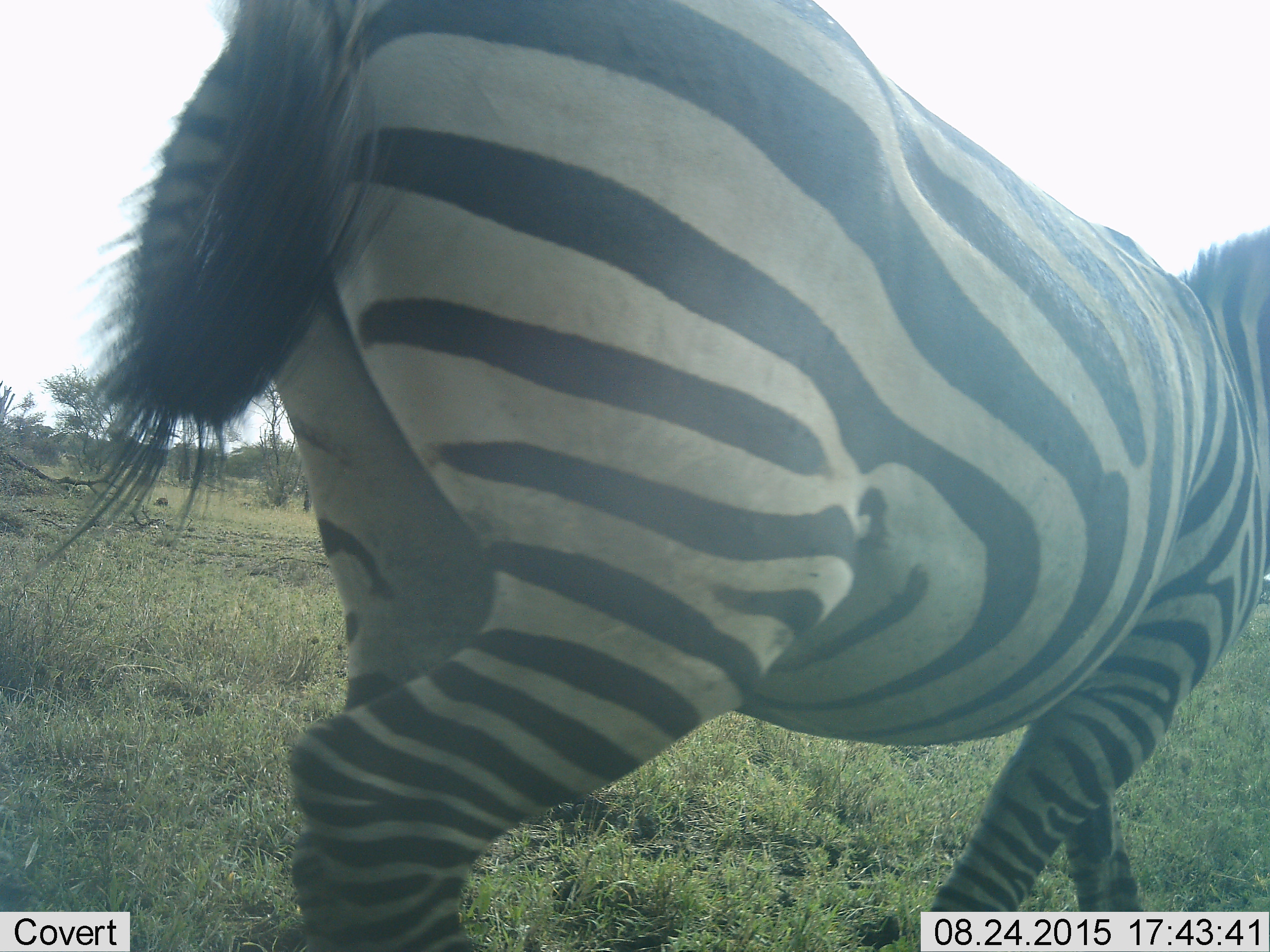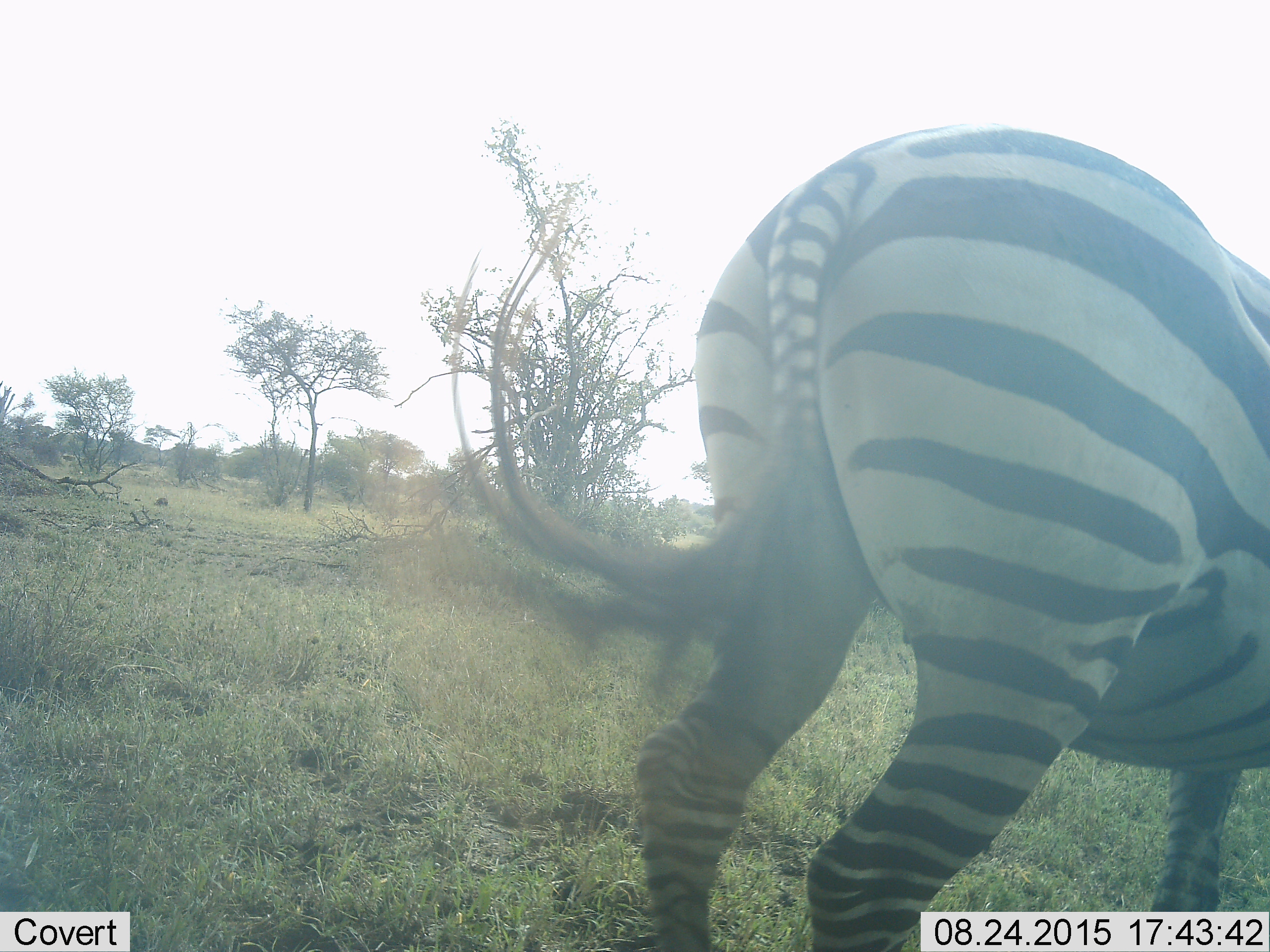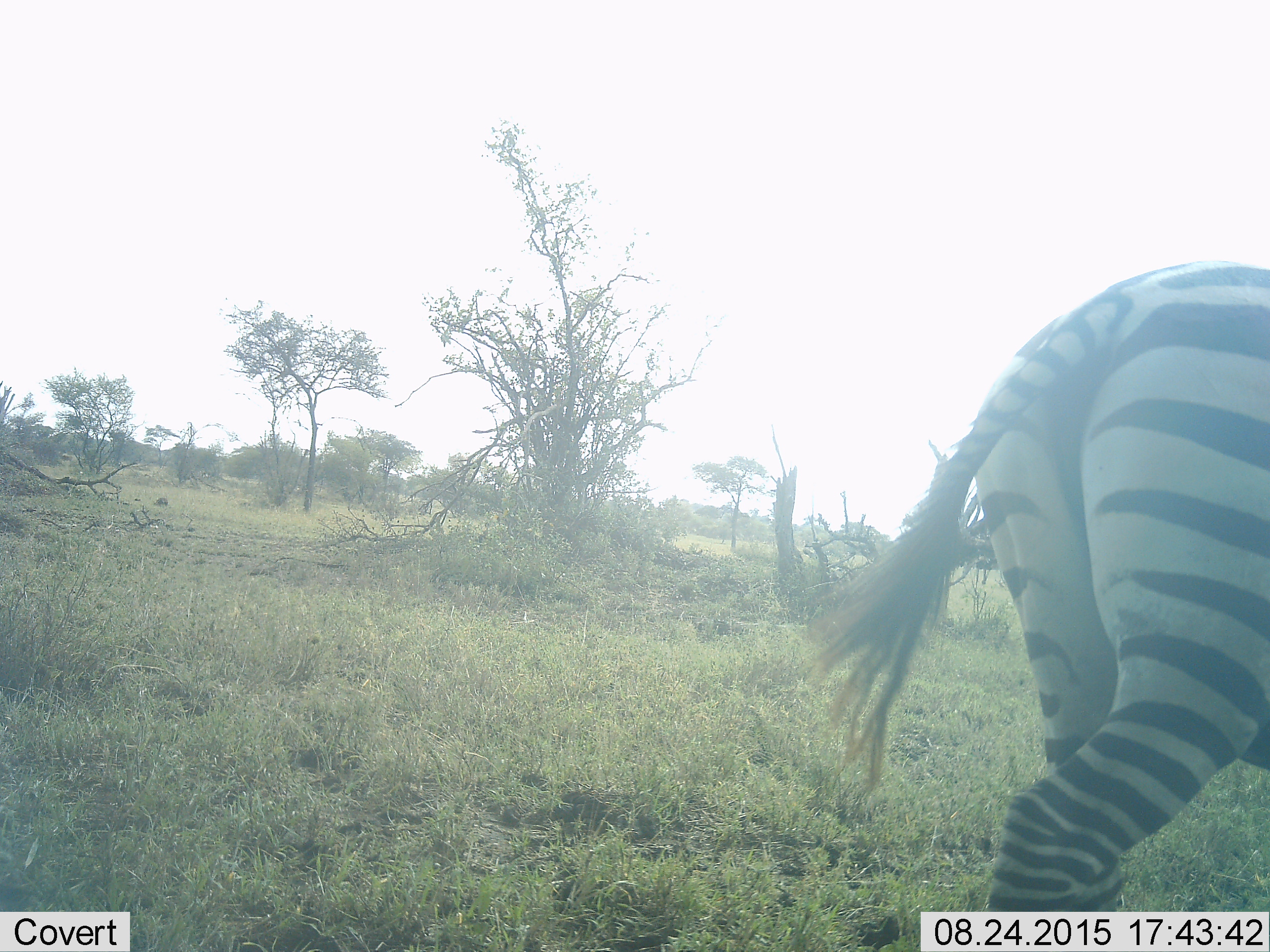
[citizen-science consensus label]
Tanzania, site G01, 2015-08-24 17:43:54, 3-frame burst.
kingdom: Animalia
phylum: Chordata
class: Mammalia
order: Perissodactyla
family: Equidae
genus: Equus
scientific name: Equus quagga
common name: plains zebra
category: zebra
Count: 1.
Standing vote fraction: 6%.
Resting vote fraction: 0%.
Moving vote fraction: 94%.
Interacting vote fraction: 0%.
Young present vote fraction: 0%.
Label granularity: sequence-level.